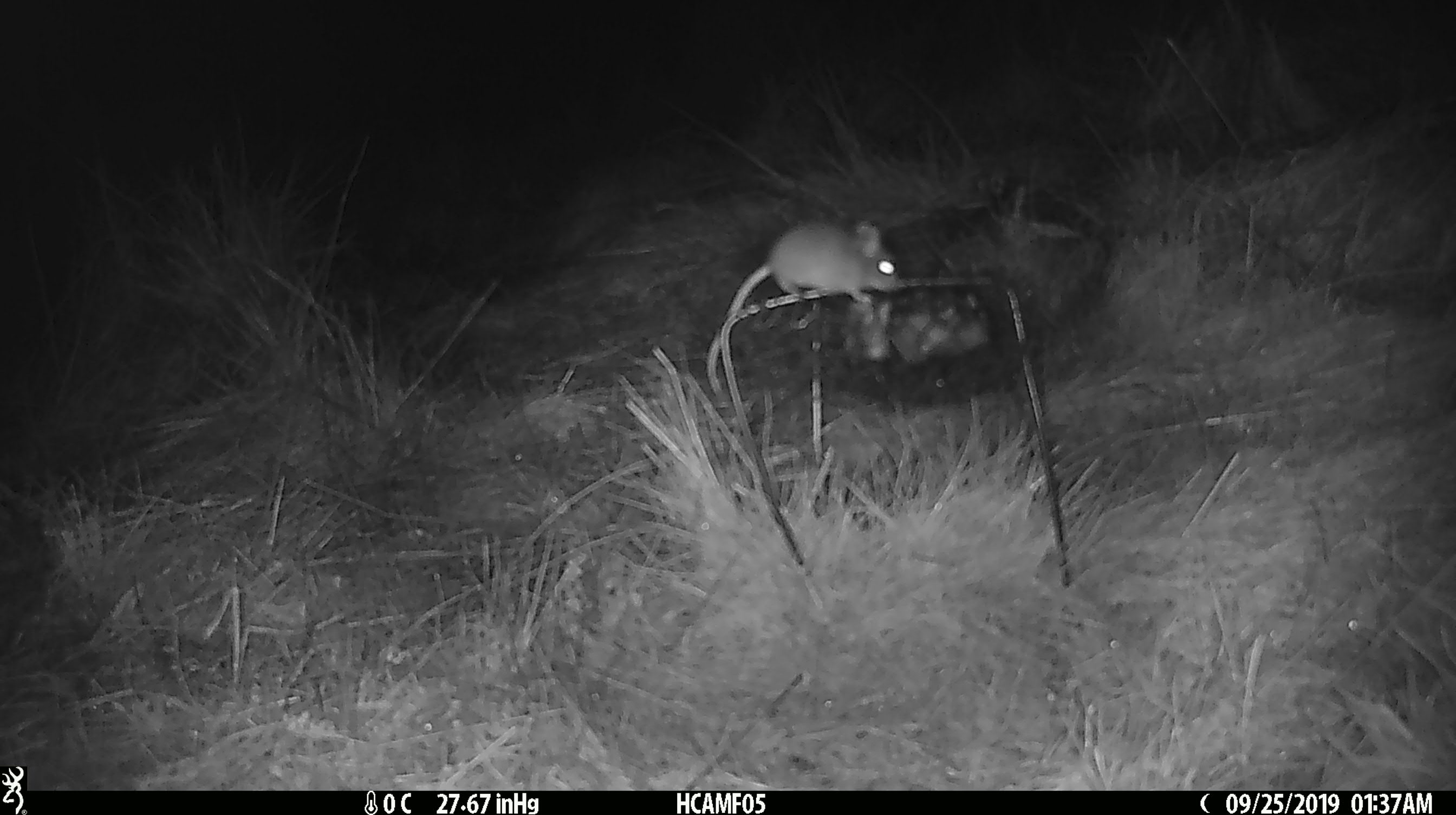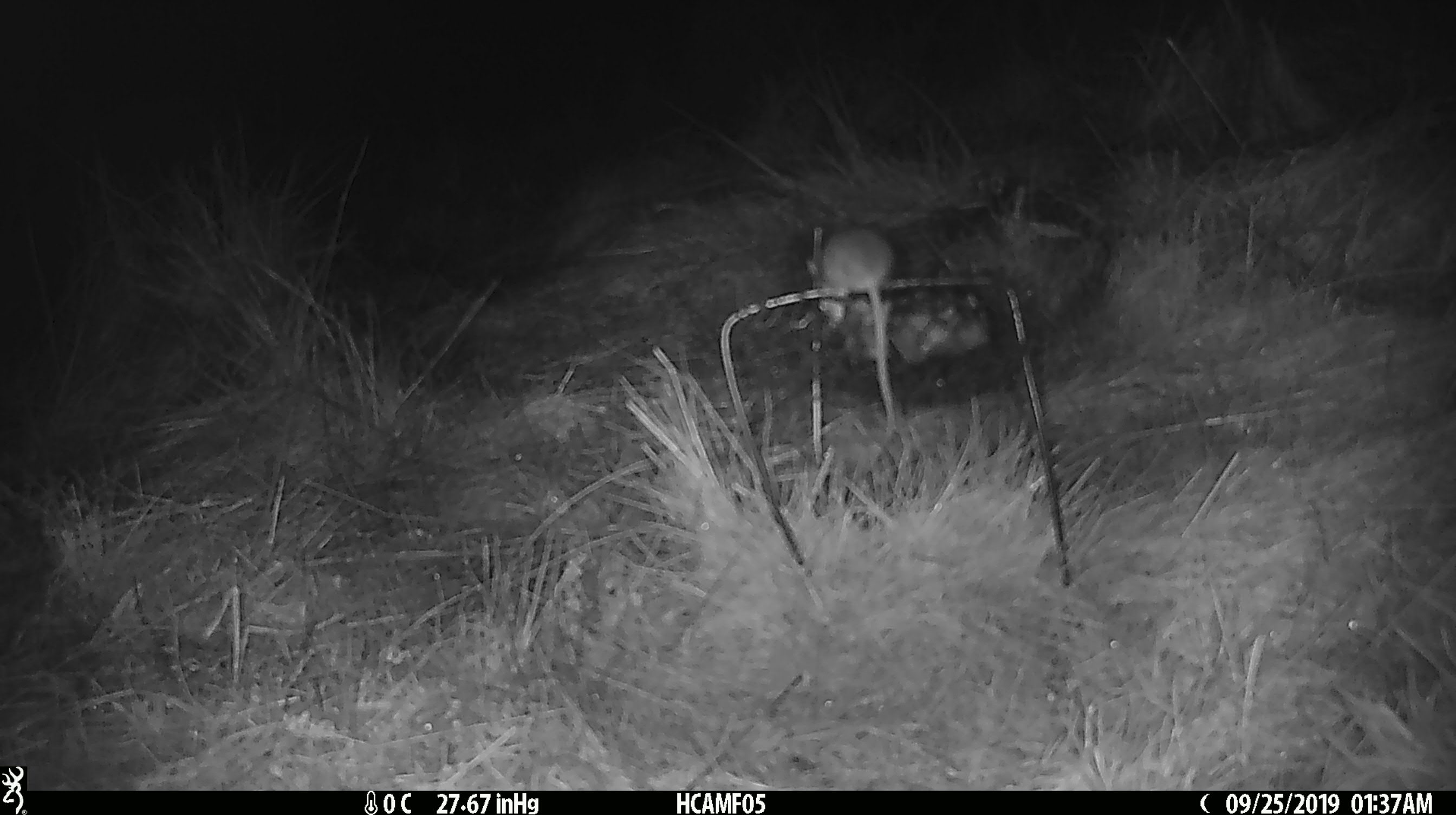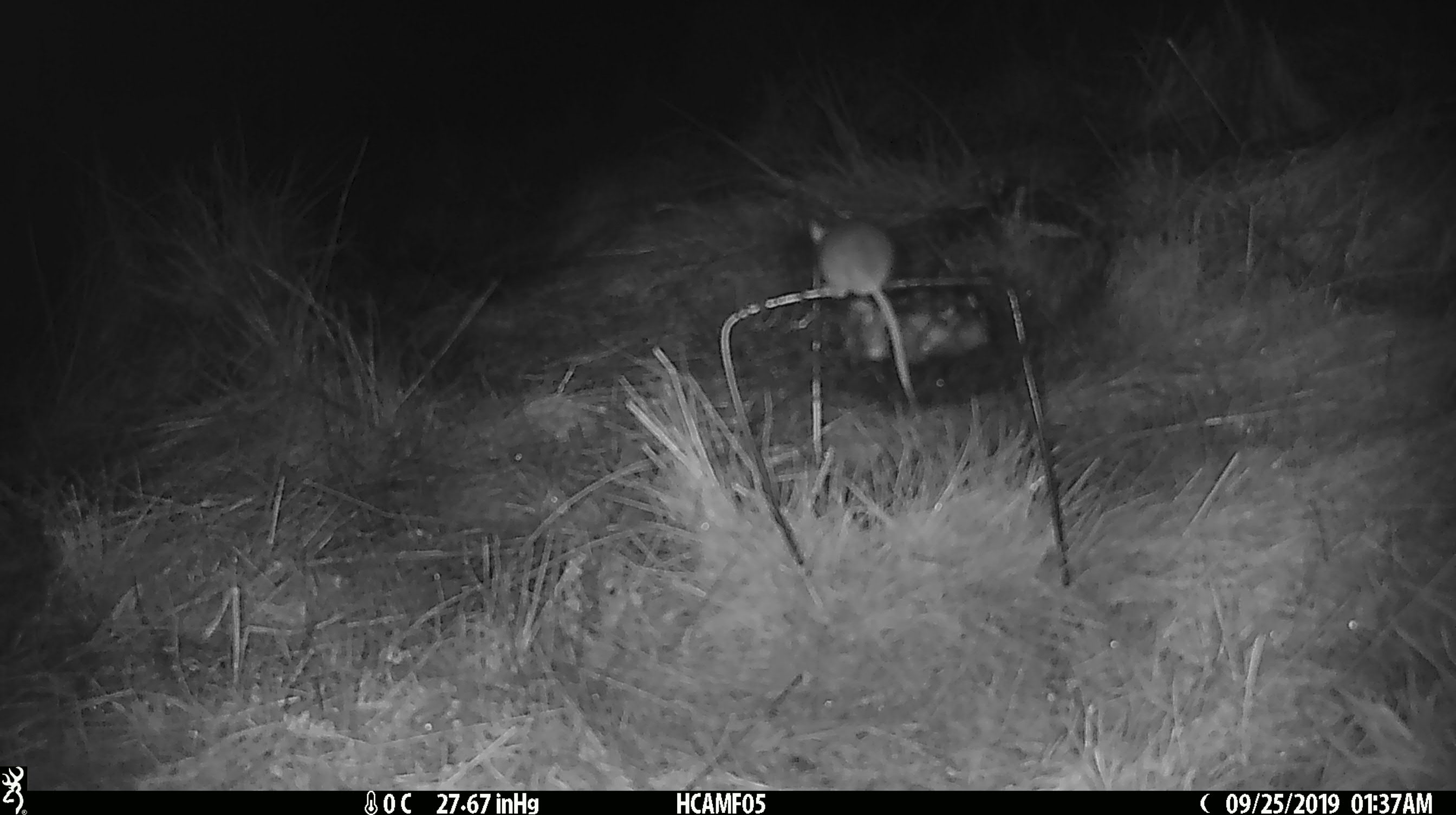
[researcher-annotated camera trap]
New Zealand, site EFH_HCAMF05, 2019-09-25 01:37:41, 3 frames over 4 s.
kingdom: Animalia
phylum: Chordata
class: Mammalia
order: Rodentia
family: Muridae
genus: Mus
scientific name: Mus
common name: mouse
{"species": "mouse (Mus)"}